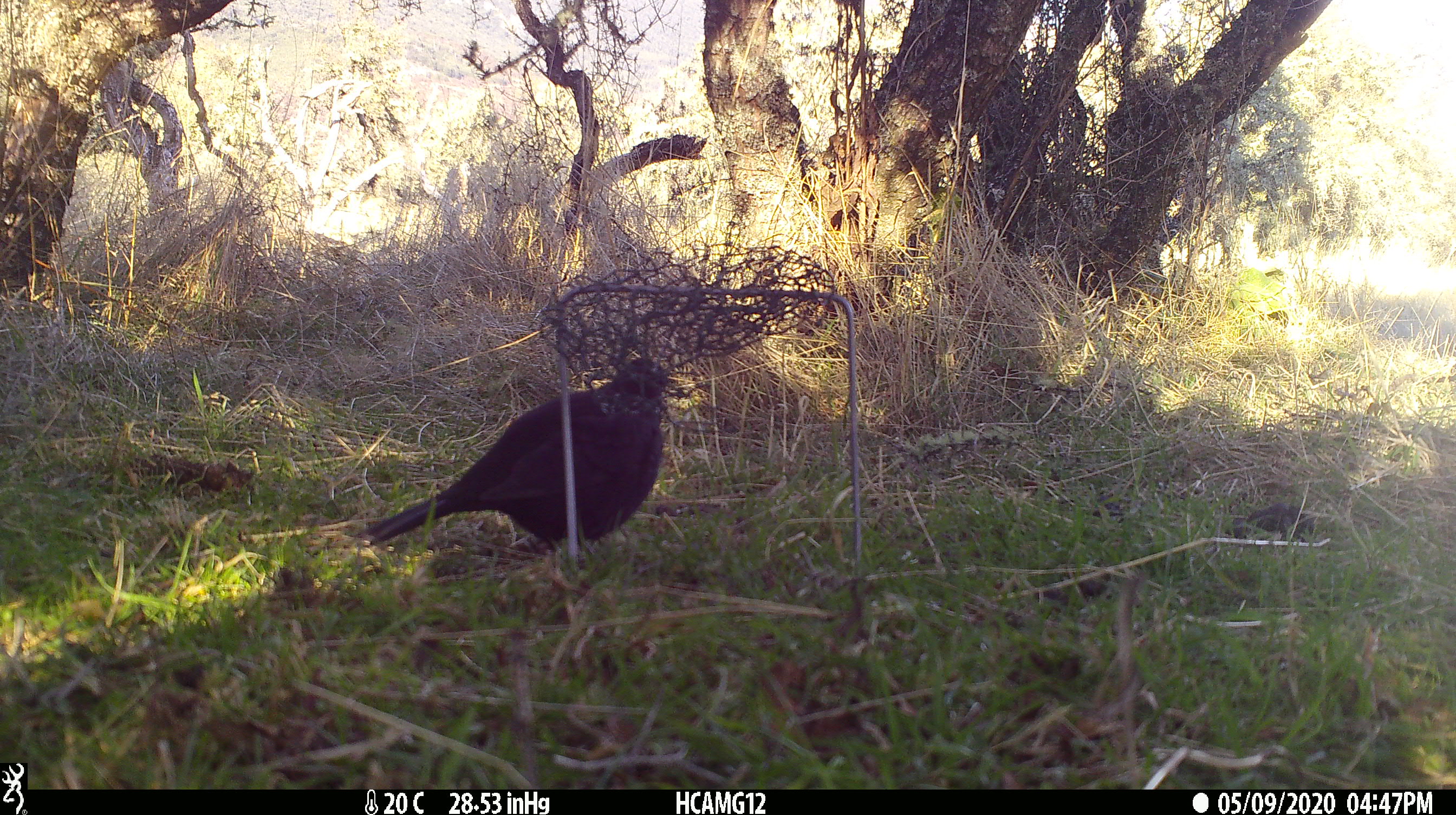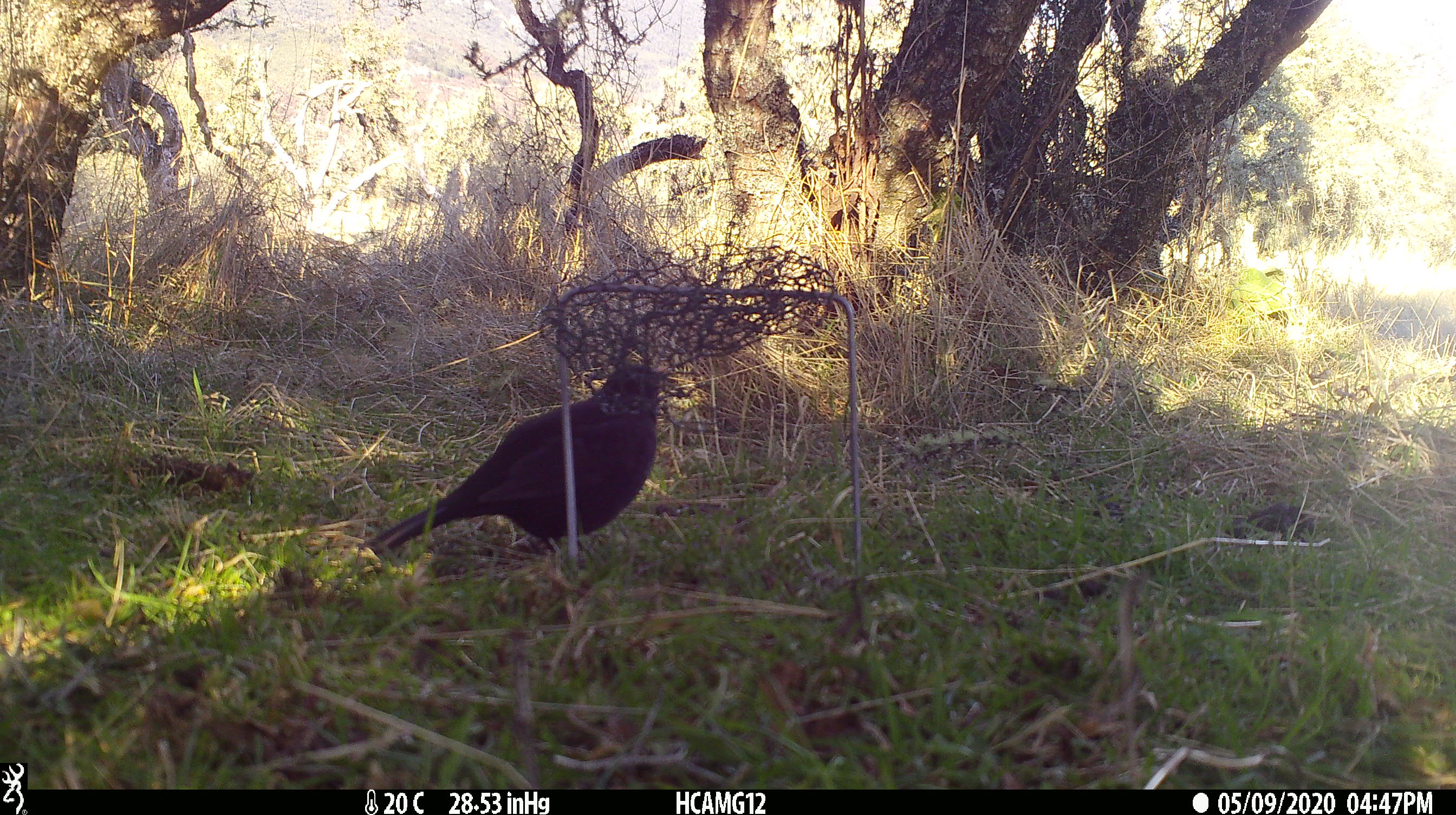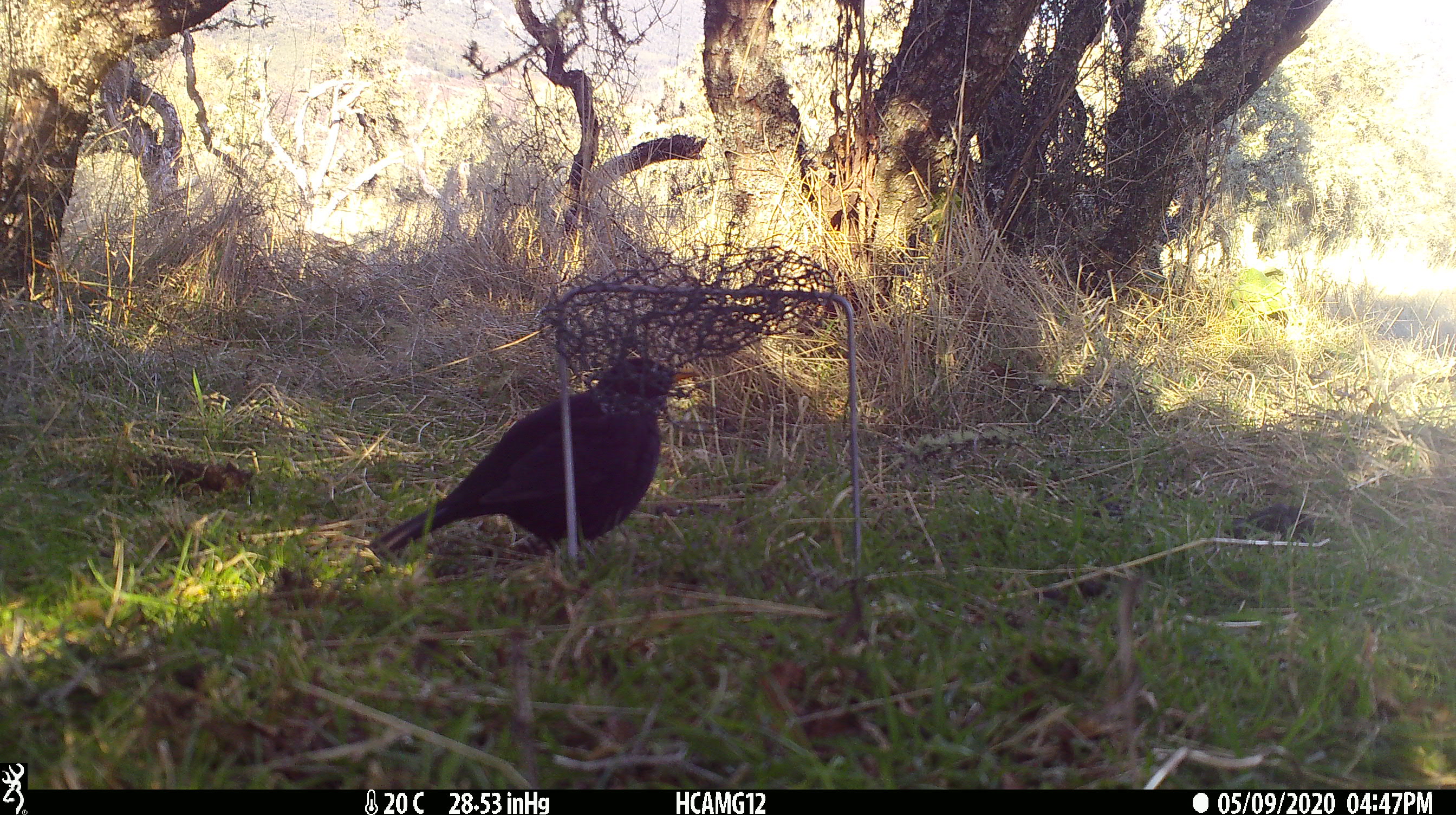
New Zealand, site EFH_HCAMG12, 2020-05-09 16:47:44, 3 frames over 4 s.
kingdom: Animalia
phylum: Chordata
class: Aves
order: Passeriformes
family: Turdidae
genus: Turdus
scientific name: Turdus merula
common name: eurasian blackbird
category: blackbird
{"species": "blackbird (eurasian blackbird) (Turdus merula)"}